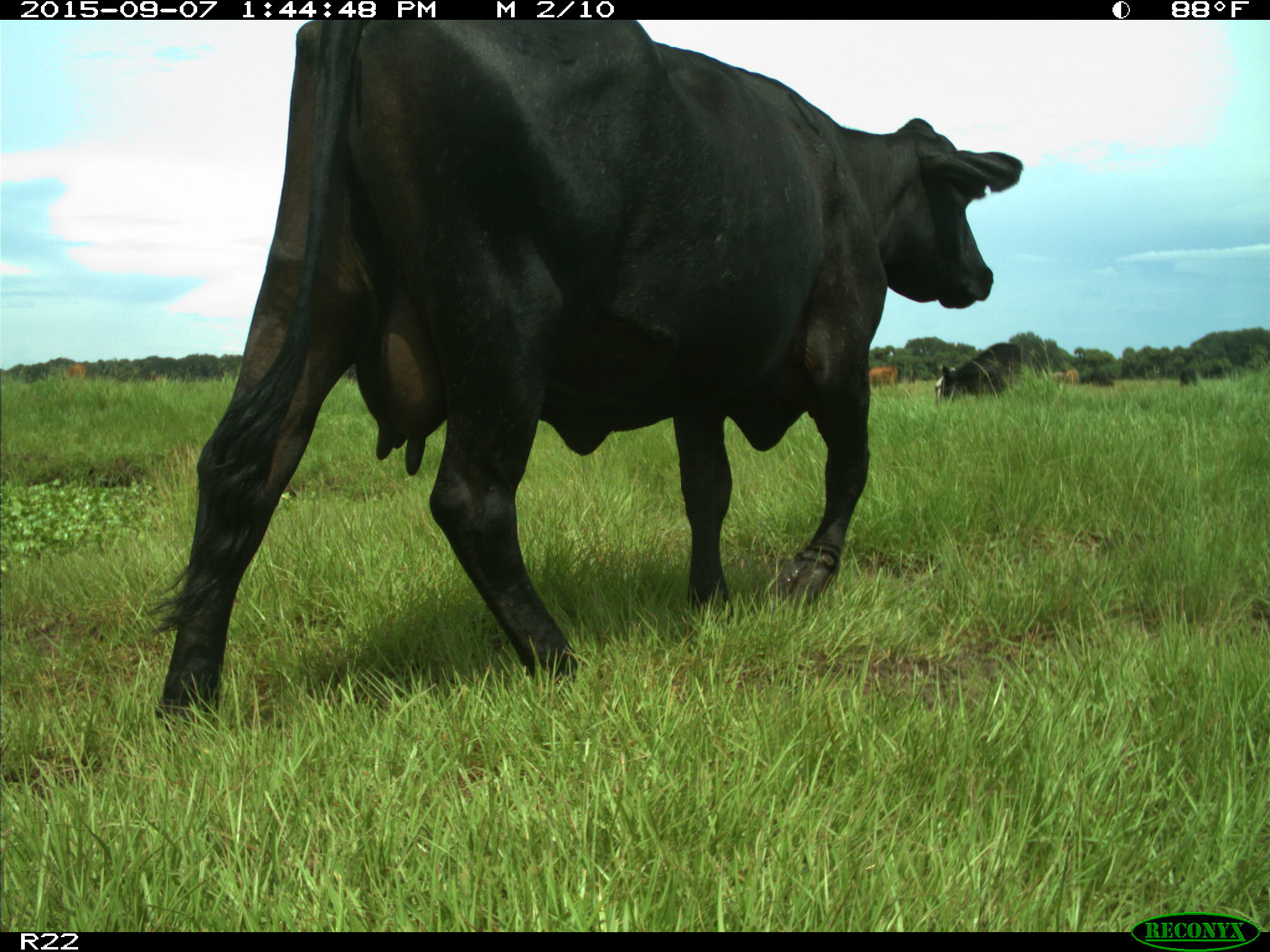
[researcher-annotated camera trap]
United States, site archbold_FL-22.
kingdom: Animalia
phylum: Chordata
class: Mammalia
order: Artiodactyla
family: Bovidae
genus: Bos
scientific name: Bos taurus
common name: domestic cow